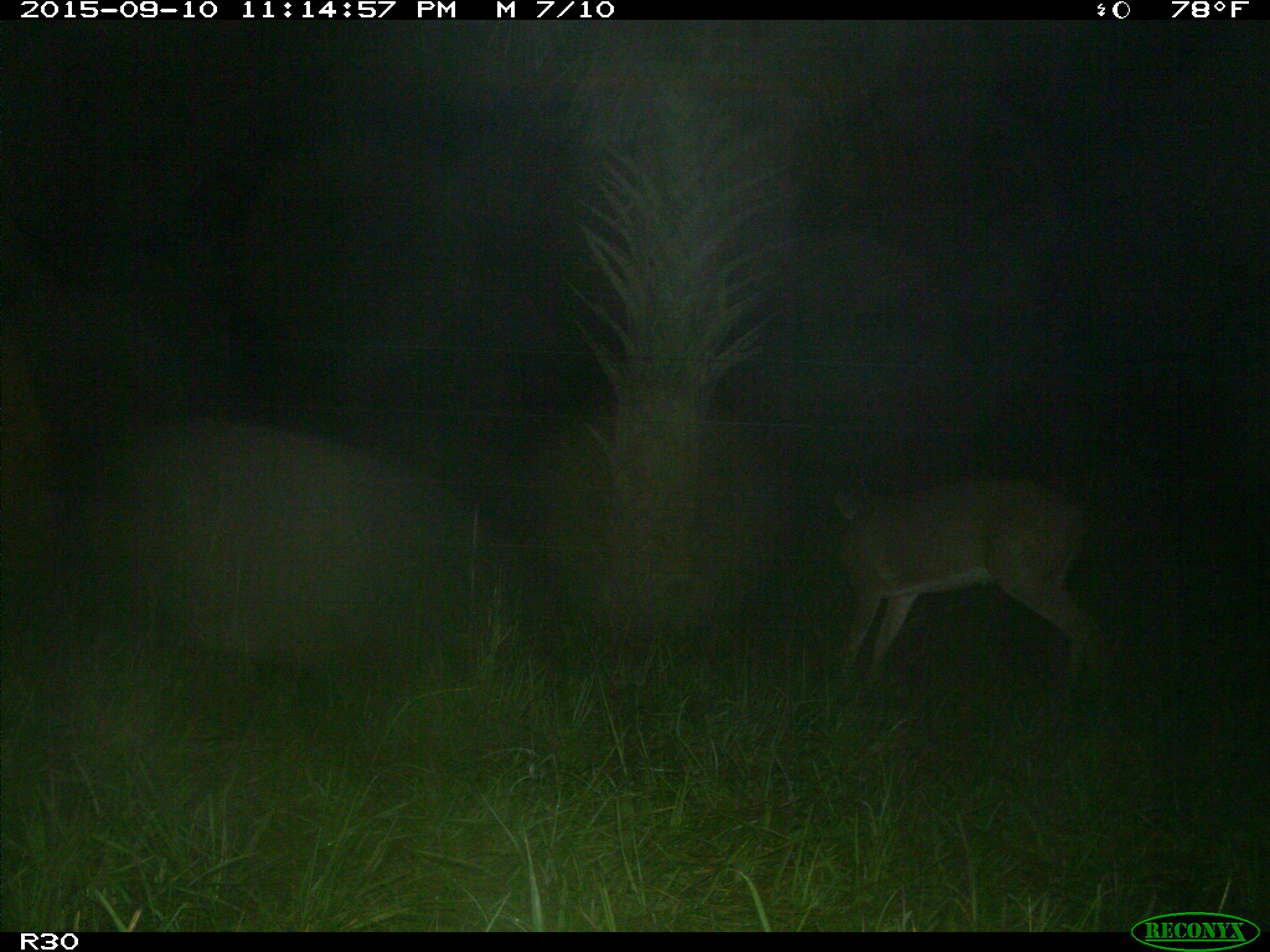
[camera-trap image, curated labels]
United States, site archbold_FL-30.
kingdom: Animalia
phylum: Chordata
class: Mammalia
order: Artiodactyla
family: Cervidae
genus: Odocoileus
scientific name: Odocoileus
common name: deer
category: unidentified deer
Unidentified deer (deer) (Odocoileus).